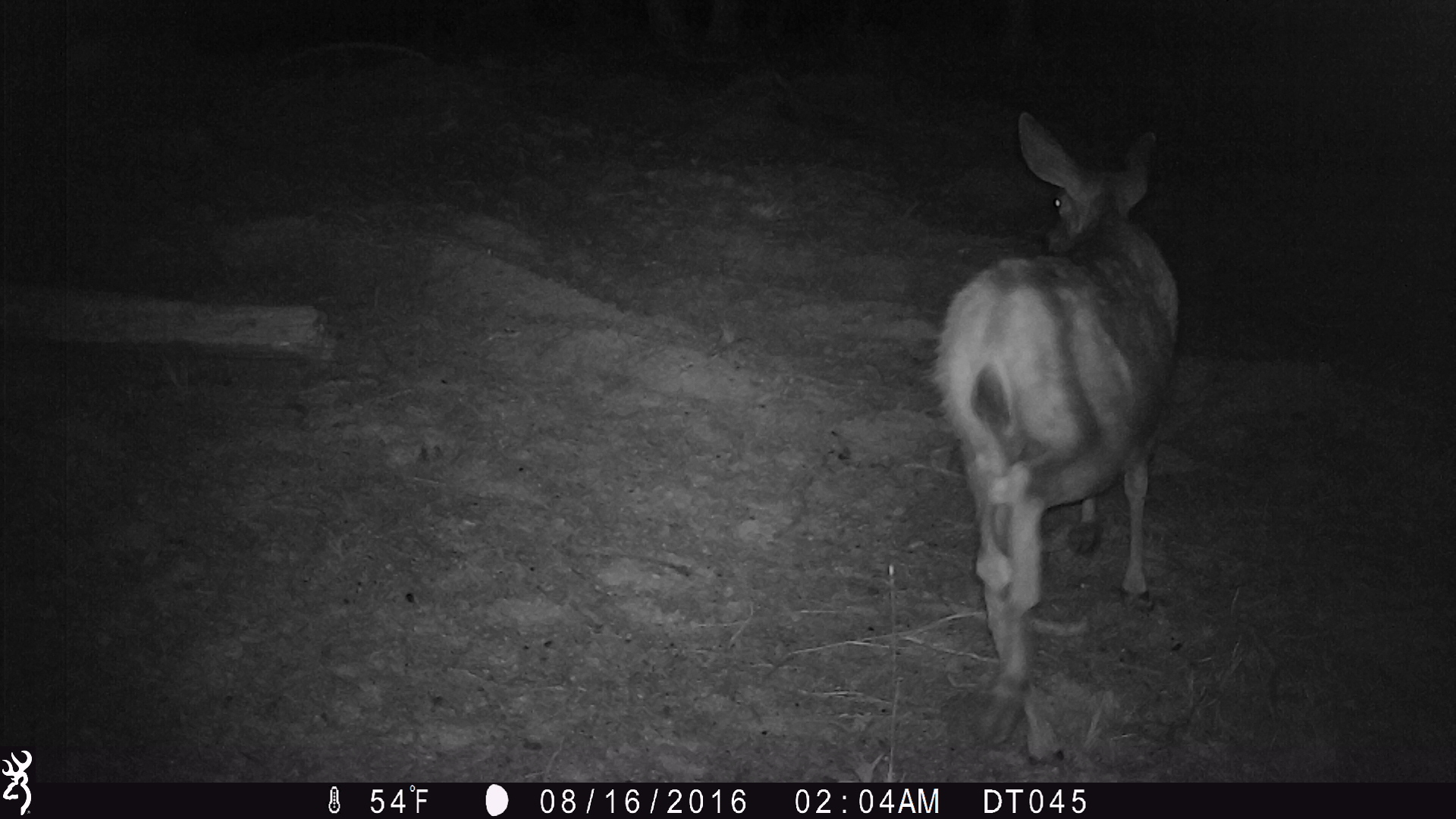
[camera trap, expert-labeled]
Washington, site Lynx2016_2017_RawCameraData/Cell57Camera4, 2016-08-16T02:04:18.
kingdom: Animalia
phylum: Chordata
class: Mammalia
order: Artiodactyla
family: Cervidae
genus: Odocoileus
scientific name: Odocoileus hemionus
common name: mule deer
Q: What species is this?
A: Odocoileus hemionus (mule deer).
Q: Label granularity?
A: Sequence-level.